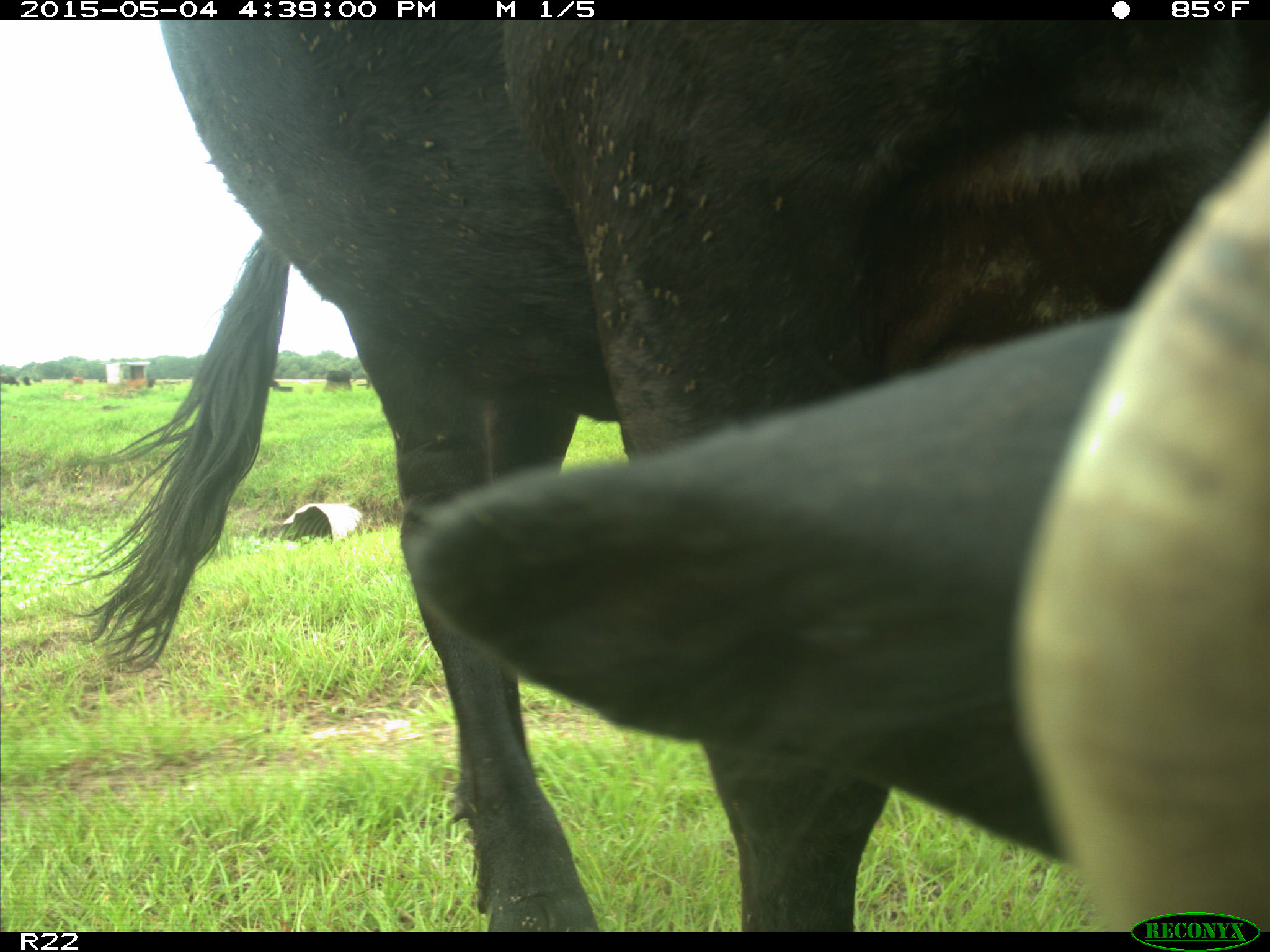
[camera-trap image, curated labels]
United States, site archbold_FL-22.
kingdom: Animalia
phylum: Chordata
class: Mammalia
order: Artiodactyla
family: Bovidae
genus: Bos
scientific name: Bos taurus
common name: domestic cow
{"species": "Bos taurus (domestic cow)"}